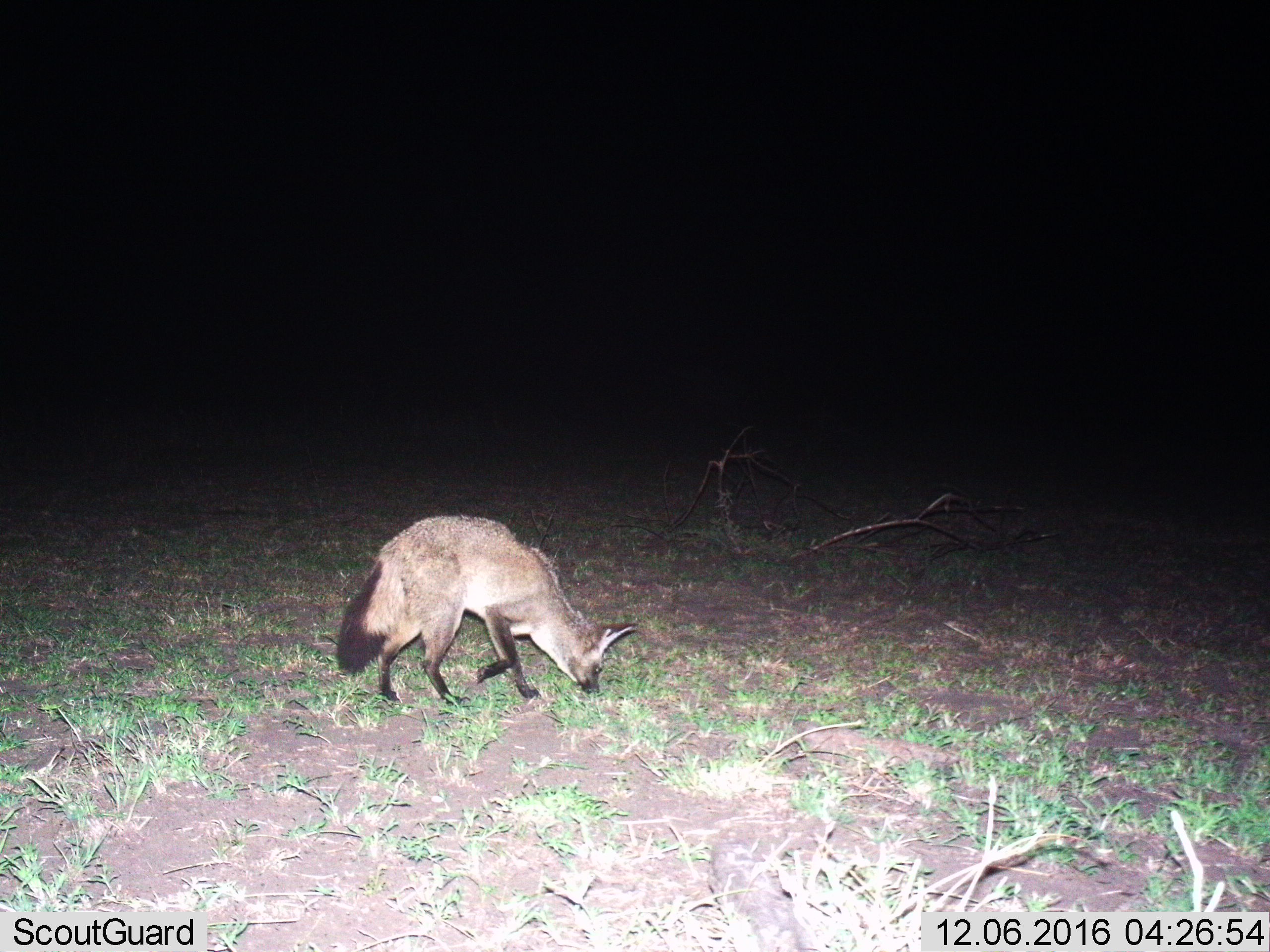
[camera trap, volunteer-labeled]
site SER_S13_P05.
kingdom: Animalia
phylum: Chordata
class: Mammalia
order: Carnivora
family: Canidae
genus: Otocyon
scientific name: Otocyon megalotis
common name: bat-eared fox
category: foxbateared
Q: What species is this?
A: Foxbateared (bat-eared fox) (Otocyon megalotis).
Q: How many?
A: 1.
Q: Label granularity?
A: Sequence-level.